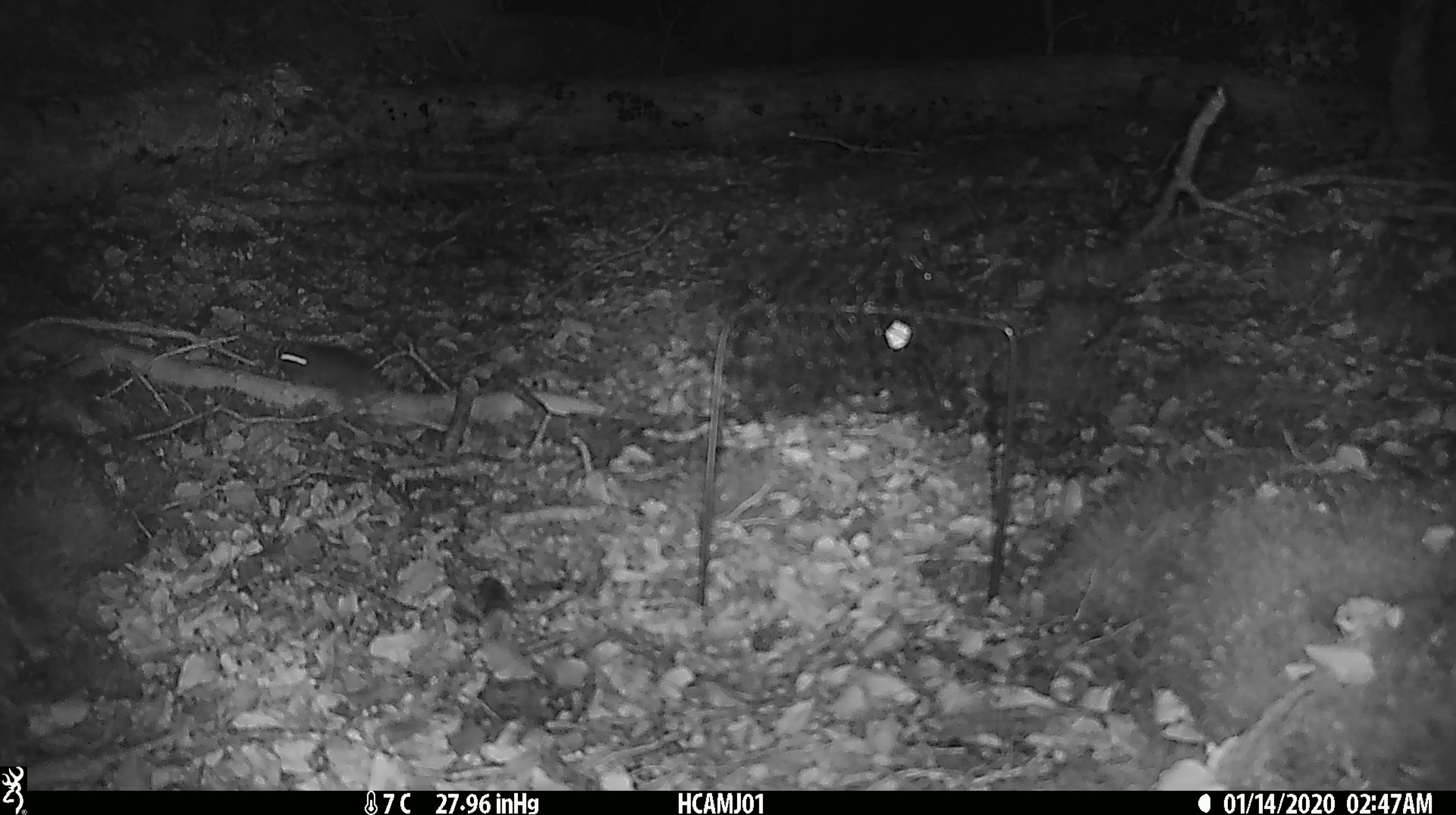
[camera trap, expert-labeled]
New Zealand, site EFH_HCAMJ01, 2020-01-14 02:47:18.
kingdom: Animalia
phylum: Chordata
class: Mammalia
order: Rodentia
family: Muridae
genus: Mus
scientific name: Mus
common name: mouse